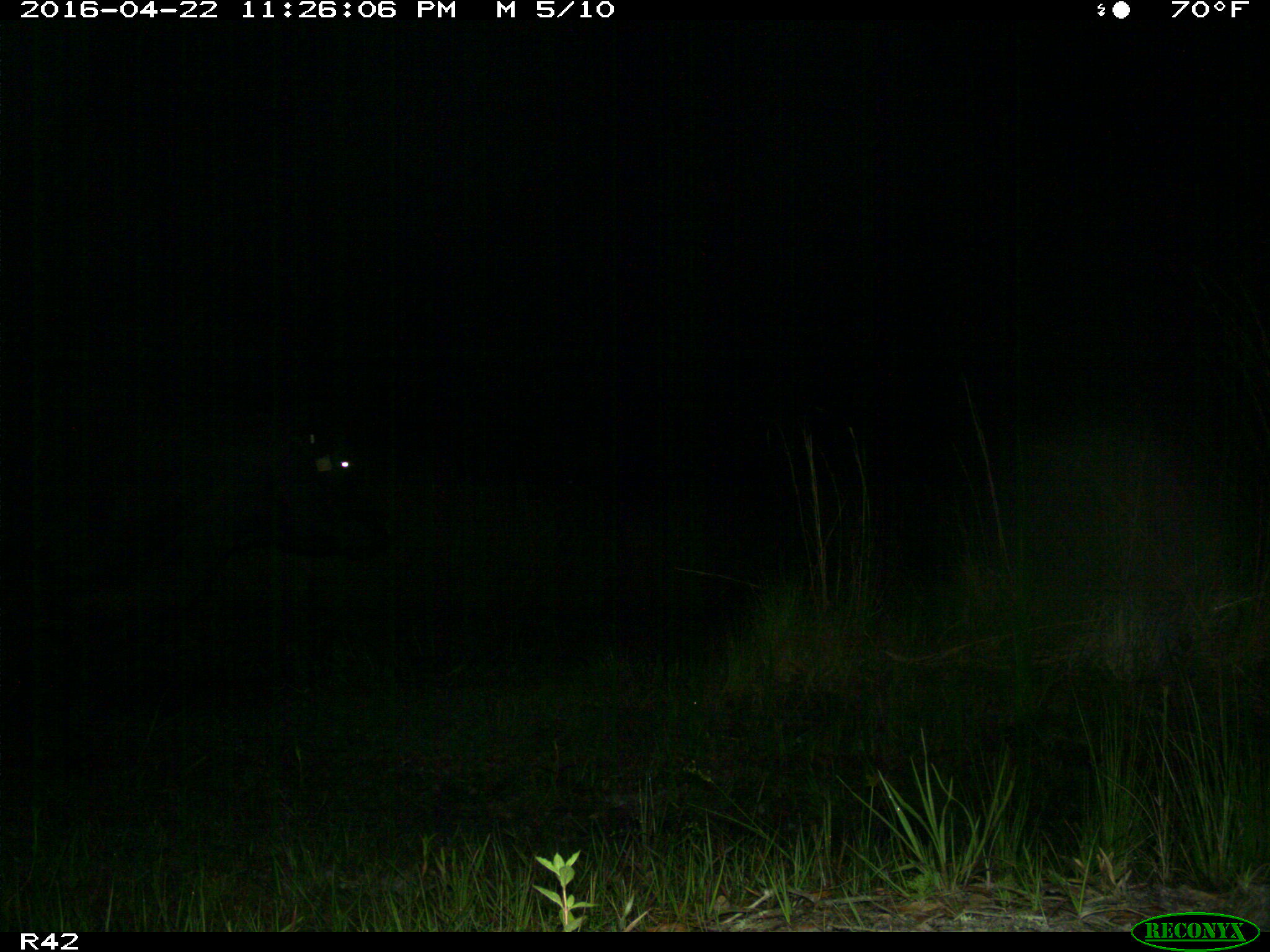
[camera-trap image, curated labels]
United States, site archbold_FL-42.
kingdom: Animalia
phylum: Chordata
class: Mammalia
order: Artiodactyla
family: Bovidae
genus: Bos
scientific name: Bos taurus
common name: domestic cow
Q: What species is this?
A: Bos taurus (domestic cow).